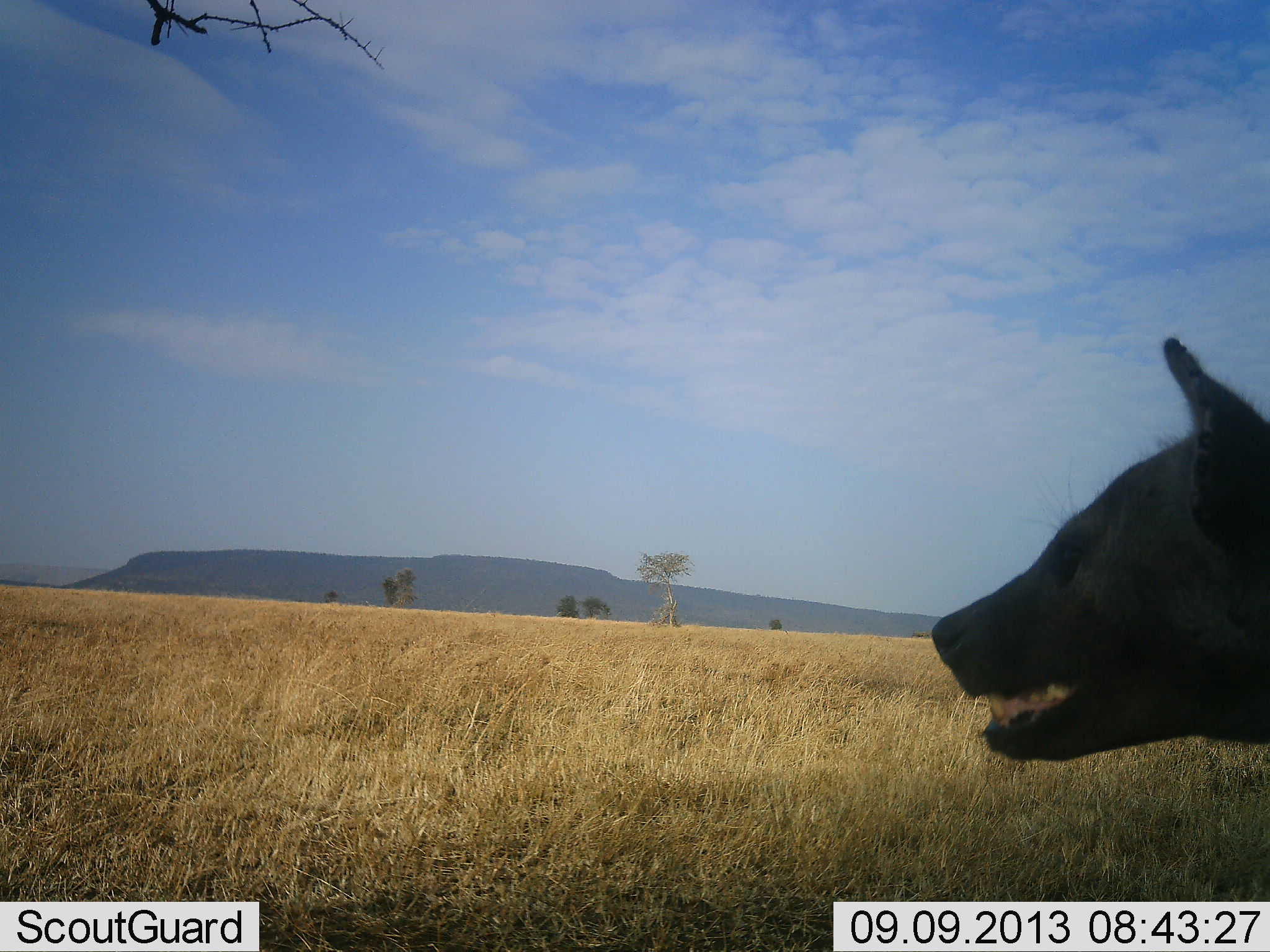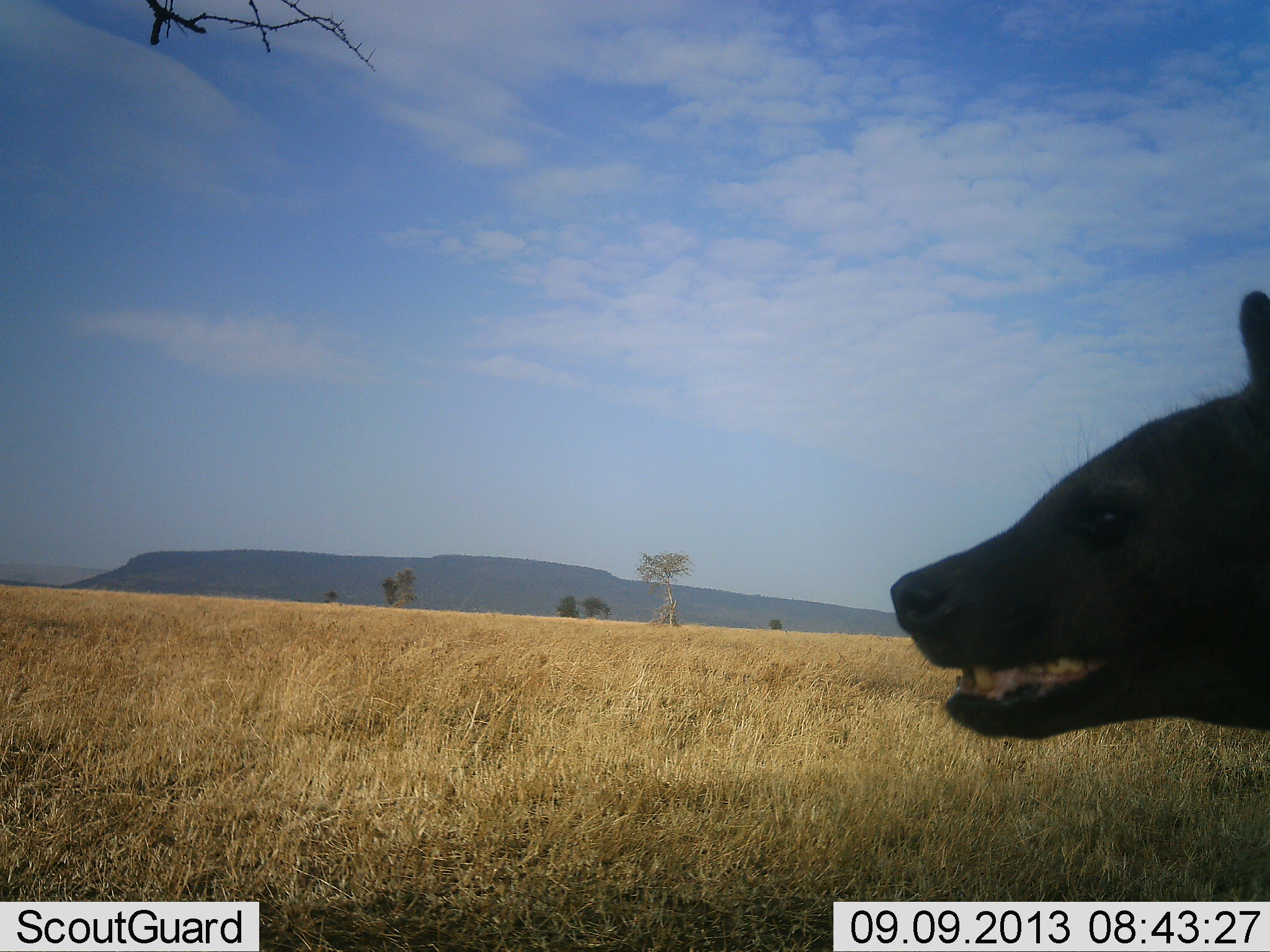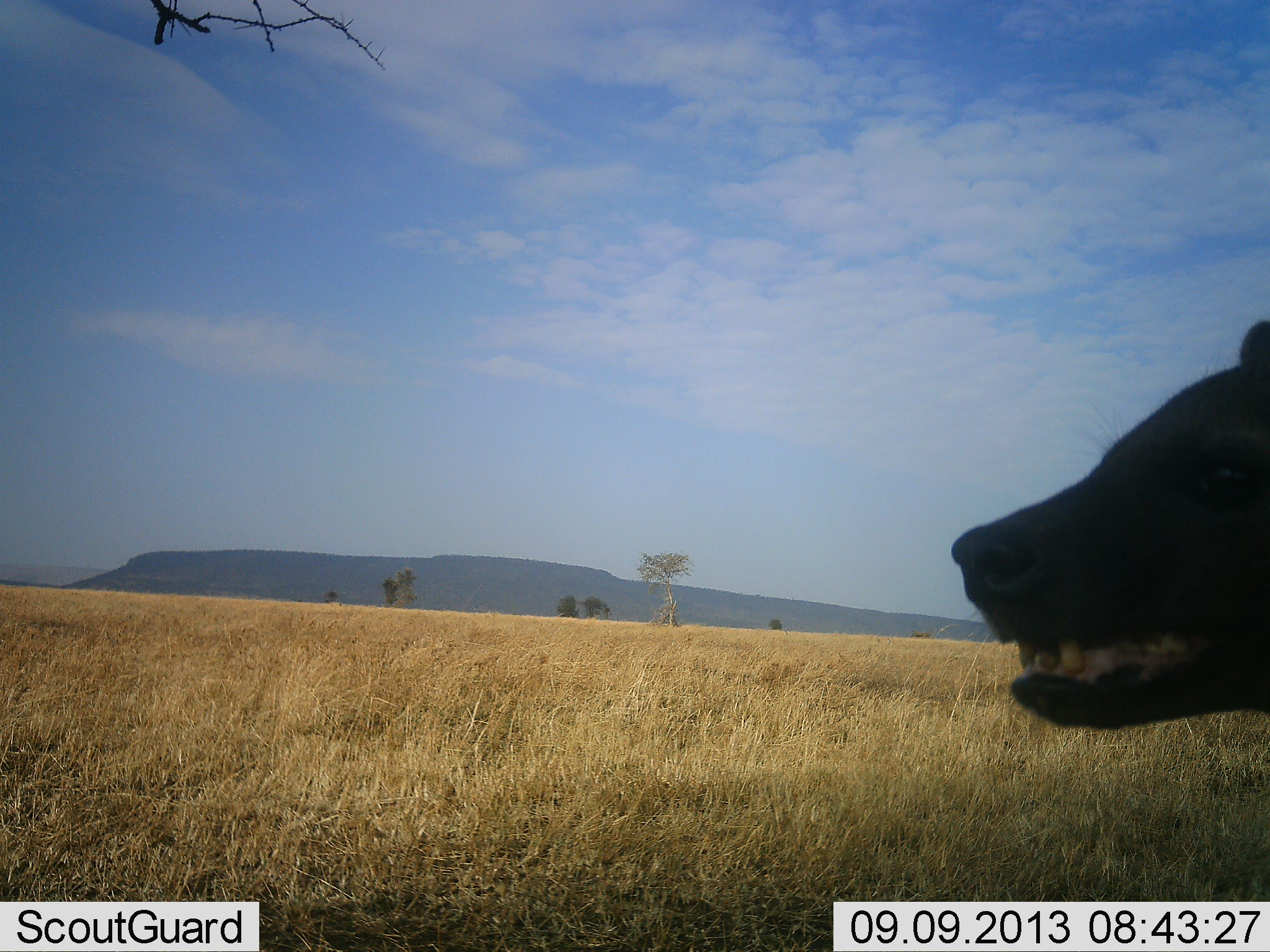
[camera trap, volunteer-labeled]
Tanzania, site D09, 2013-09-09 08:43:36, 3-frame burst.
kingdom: Animalia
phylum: Chordata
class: Mammalia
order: Carnivora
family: Hyaenidae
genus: Crocuta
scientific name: Crocuta crocuta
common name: spotted hyena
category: hyenaspotted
Hyenaspotted (spotted hyena) (Crocuta crocuta), count 1. Behavior (volunteer vote fractions): standing 80%, resting 10%, moving 10%, interacting 0%. Young present (vote fraction): 0%. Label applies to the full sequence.